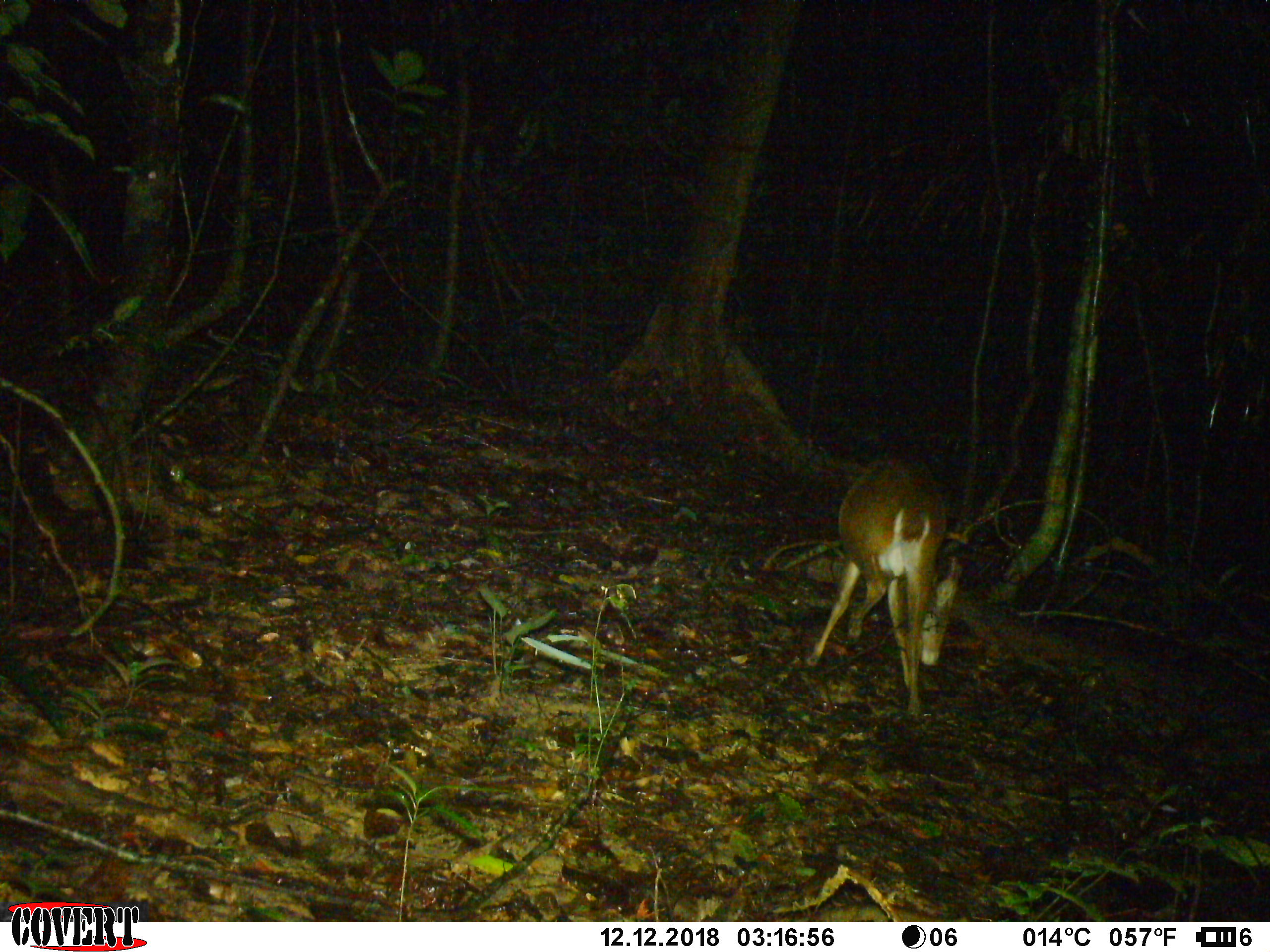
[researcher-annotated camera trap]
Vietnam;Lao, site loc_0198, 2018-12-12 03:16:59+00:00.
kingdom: Animalia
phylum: Chordata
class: Mammalia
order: Artiodactyla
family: Cervidae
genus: Muntiacus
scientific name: Muntiacus vuquangensis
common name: large-antlered muntjac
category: large antlered muntjac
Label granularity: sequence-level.